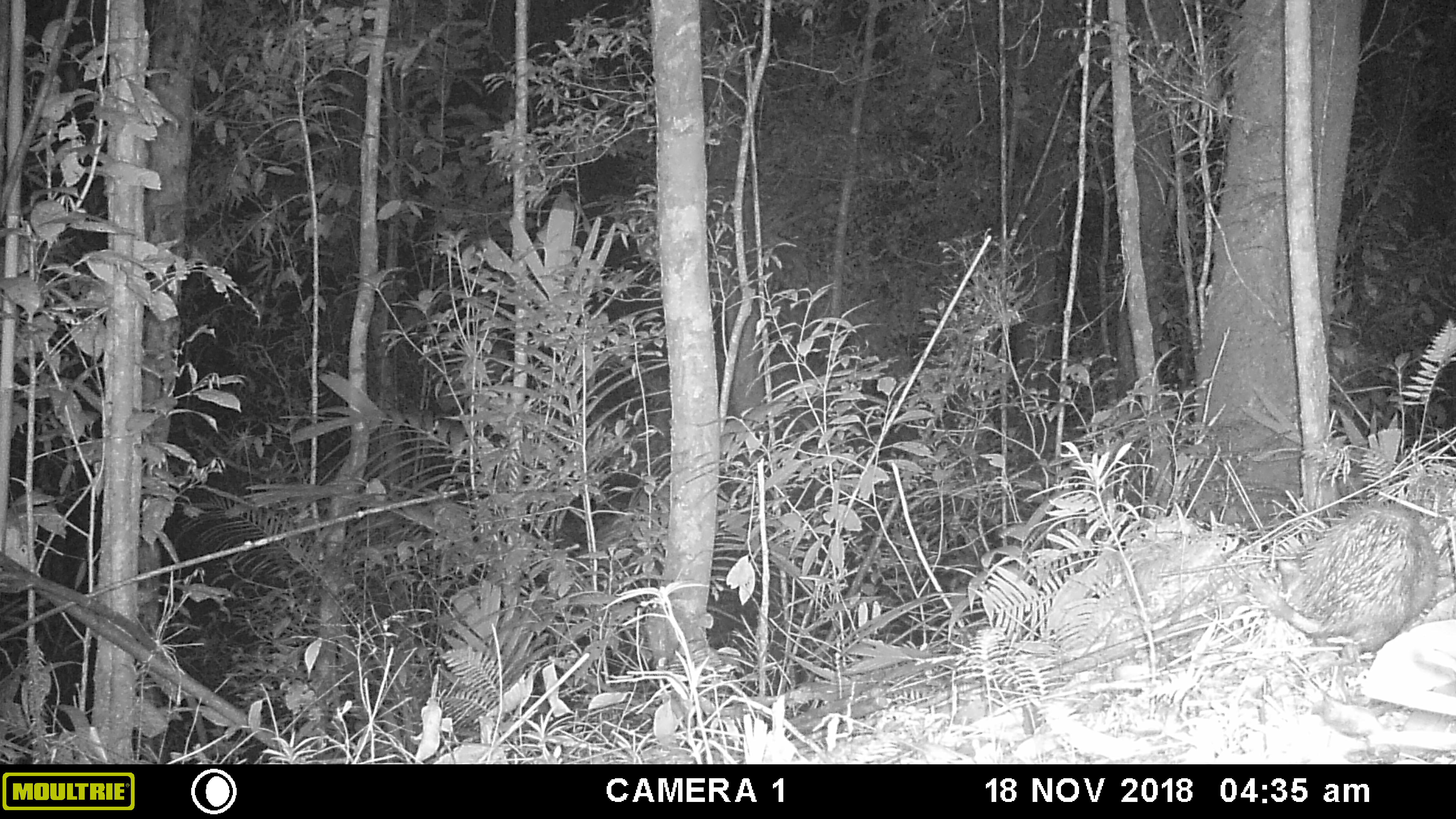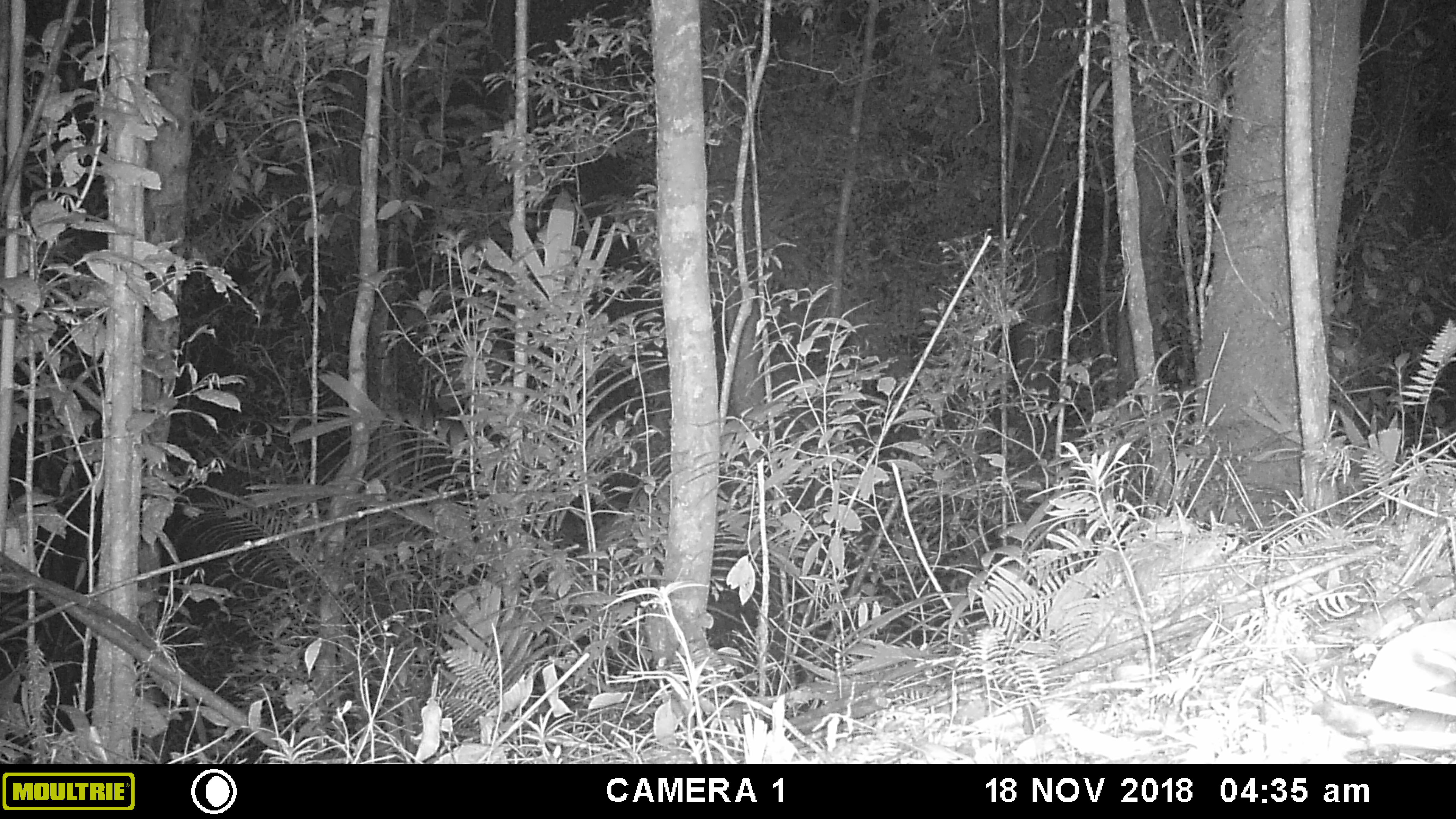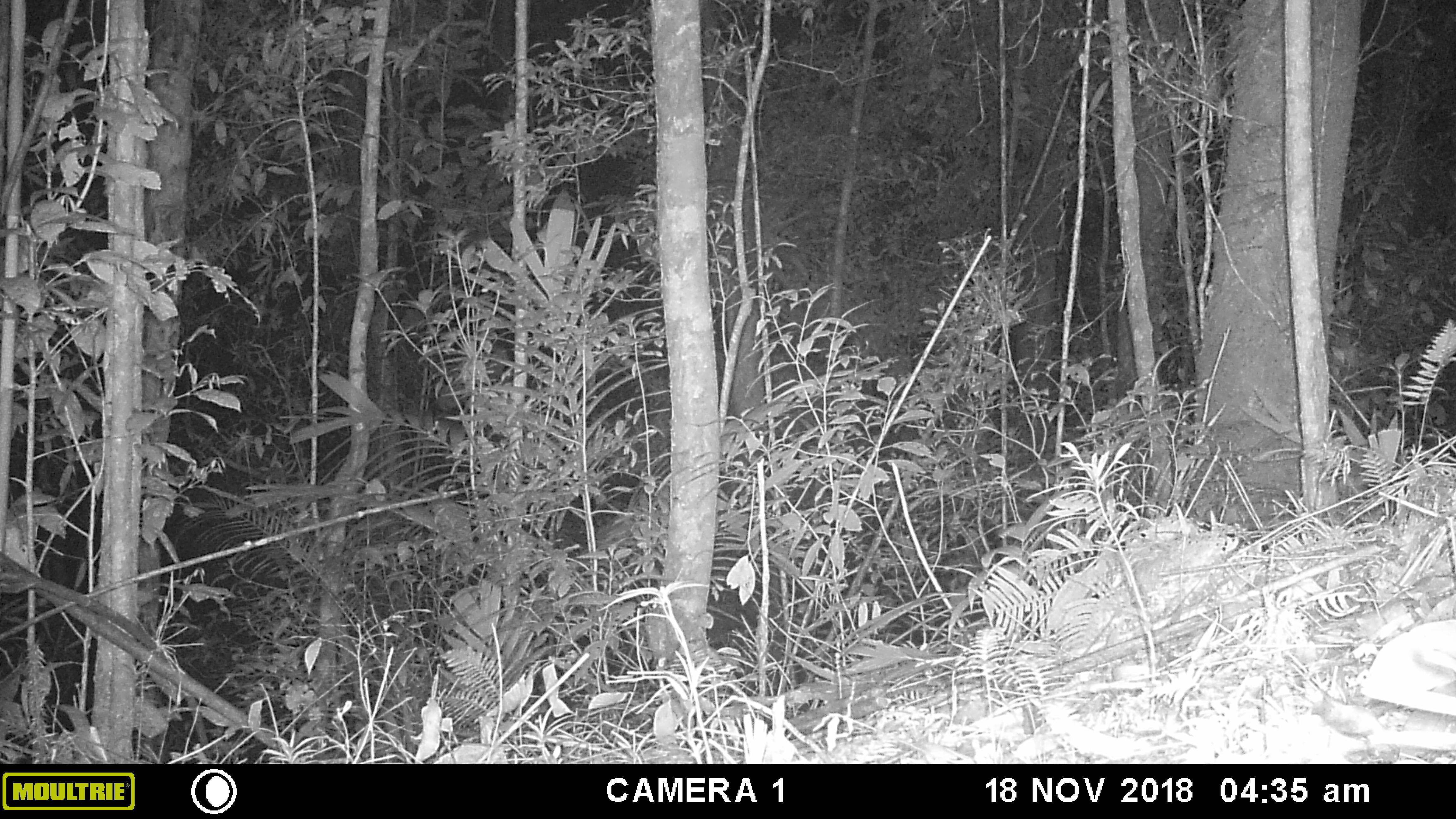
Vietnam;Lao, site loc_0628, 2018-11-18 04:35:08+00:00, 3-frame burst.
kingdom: Animalia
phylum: Chordata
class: Mammalia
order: Rodentia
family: Hystricidae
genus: Atherurus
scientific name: Atherurus macrourus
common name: asiatic brush-tailed porcupine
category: asiatic brush tailed porcupine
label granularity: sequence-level